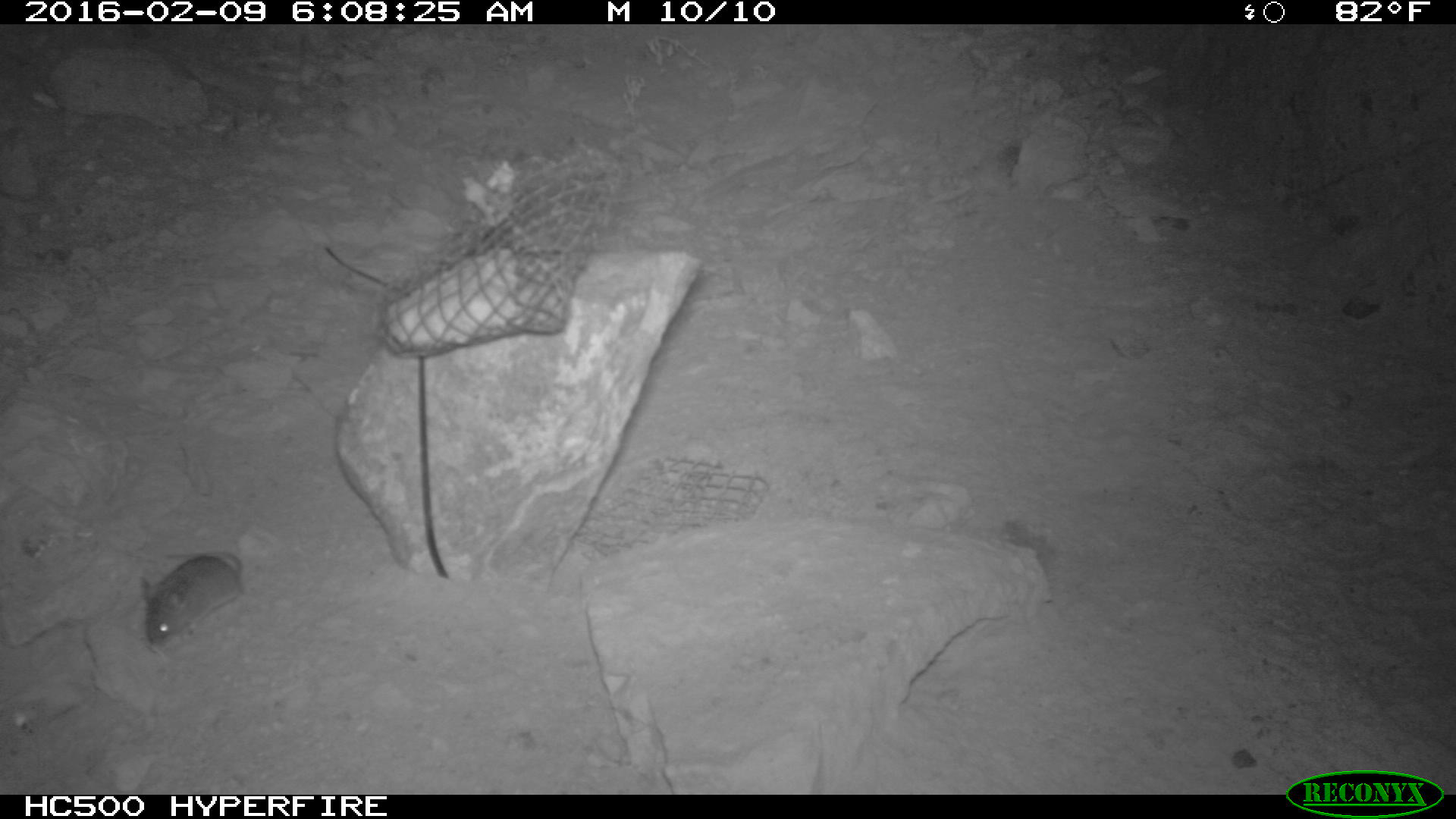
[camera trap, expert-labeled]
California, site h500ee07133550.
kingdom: Animalia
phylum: Chordata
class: Mammalia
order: Rodentia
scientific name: Rodentia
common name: rodent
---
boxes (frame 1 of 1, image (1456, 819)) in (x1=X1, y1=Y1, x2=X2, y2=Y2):
rodent: (x1=136, y1=551, x2=243, y2=644)